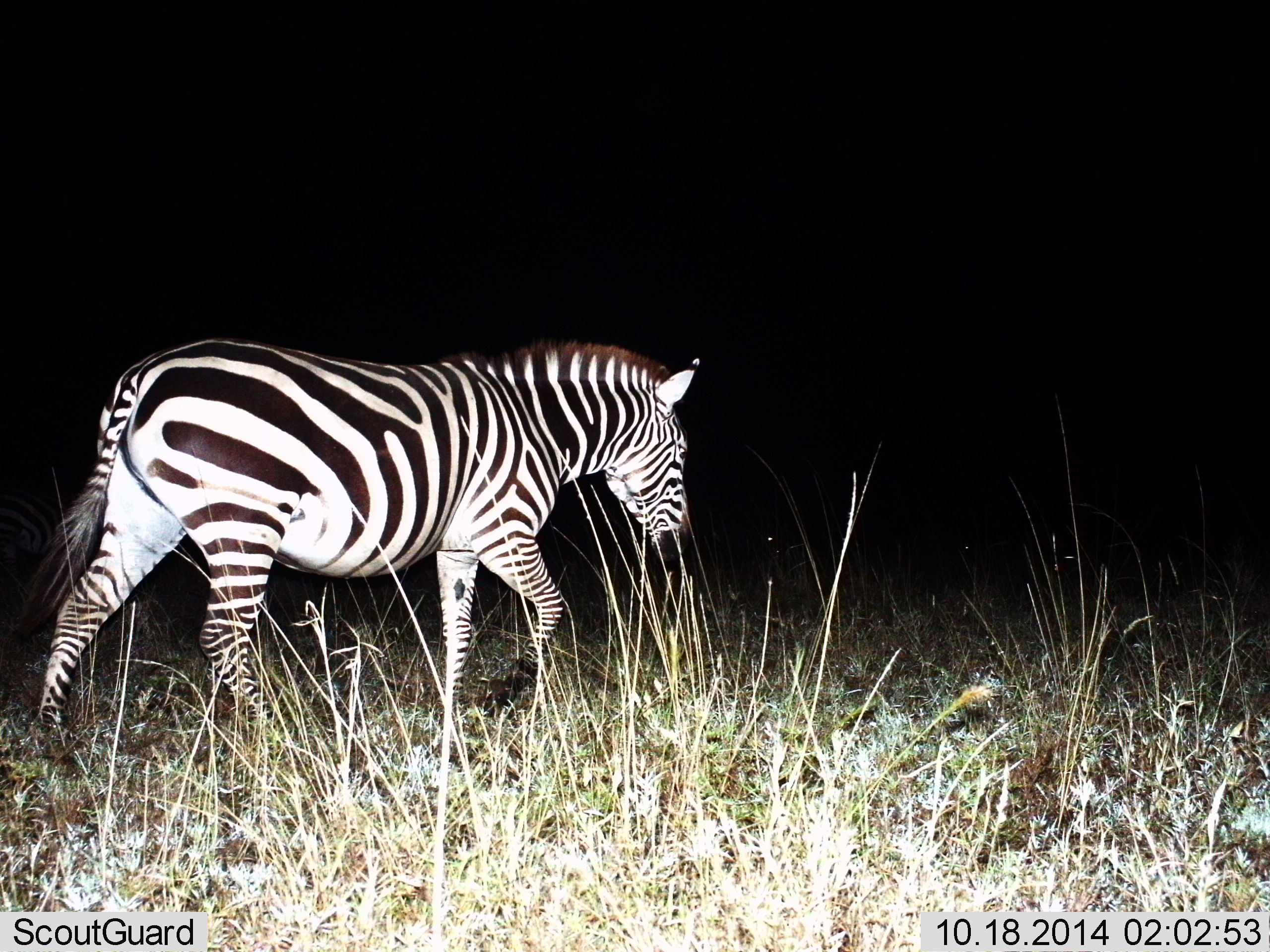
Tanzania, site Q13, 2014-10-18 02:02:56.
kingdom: Animalia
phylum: Chordata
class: Mammalia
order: Perissodactyla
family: Equidae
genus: Equus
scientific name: Equus quagga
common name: plains zebra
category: zebra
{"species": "zebra (plains zebra) (Equus quagga)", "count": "1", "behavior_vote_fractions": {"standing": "10%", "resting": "0%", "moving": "80%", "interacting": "0%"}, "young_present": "0%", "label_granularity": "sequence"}